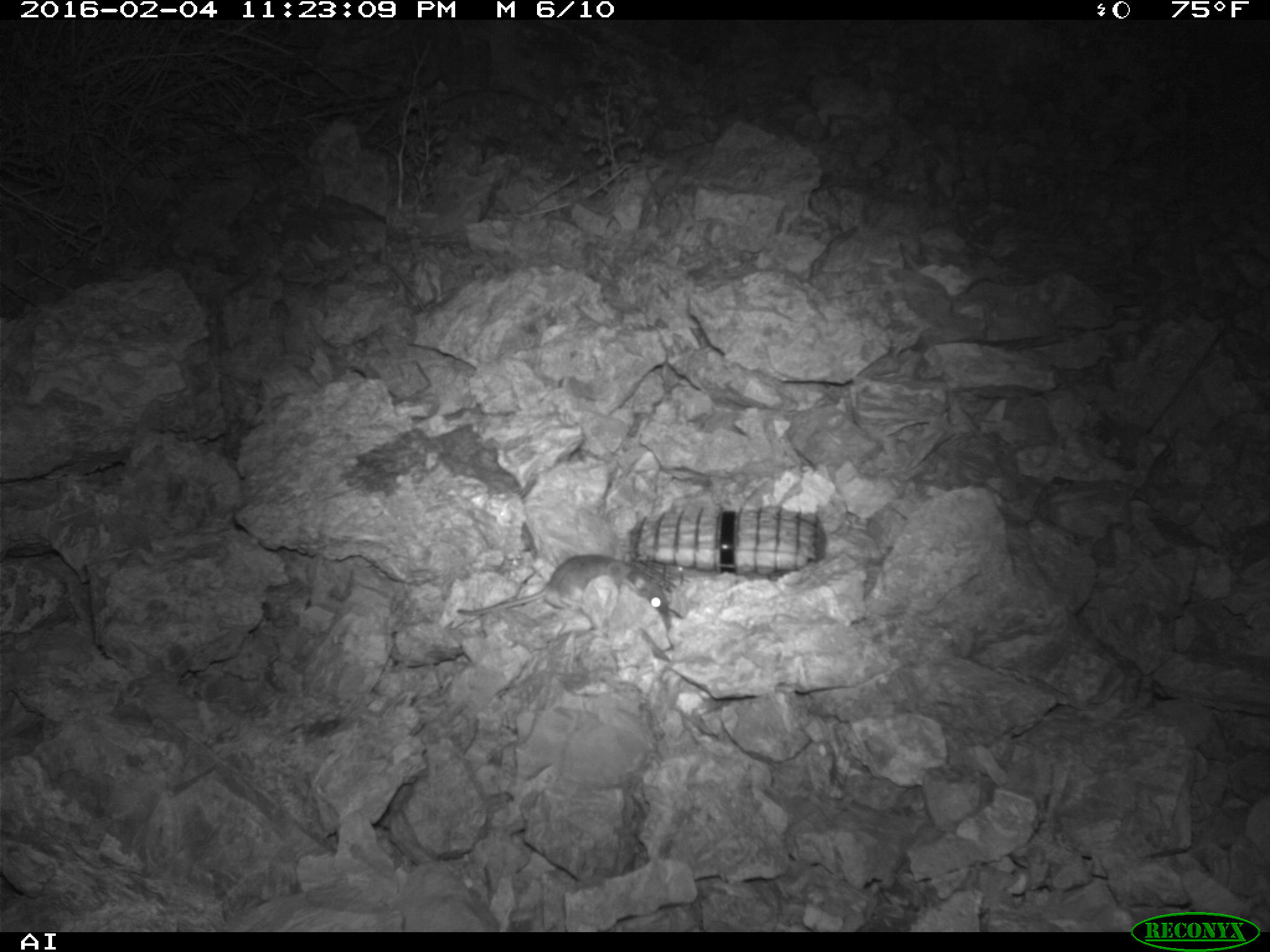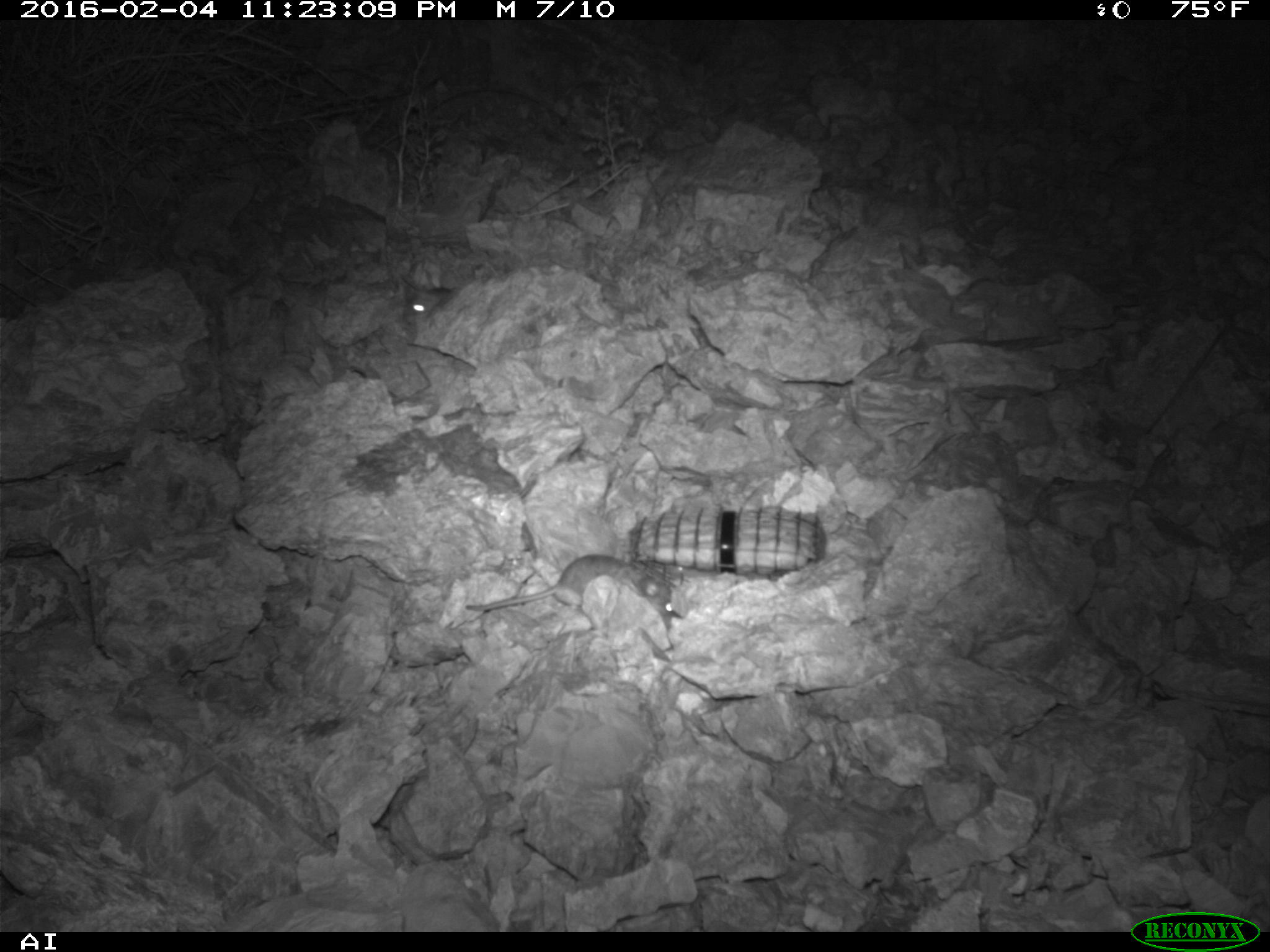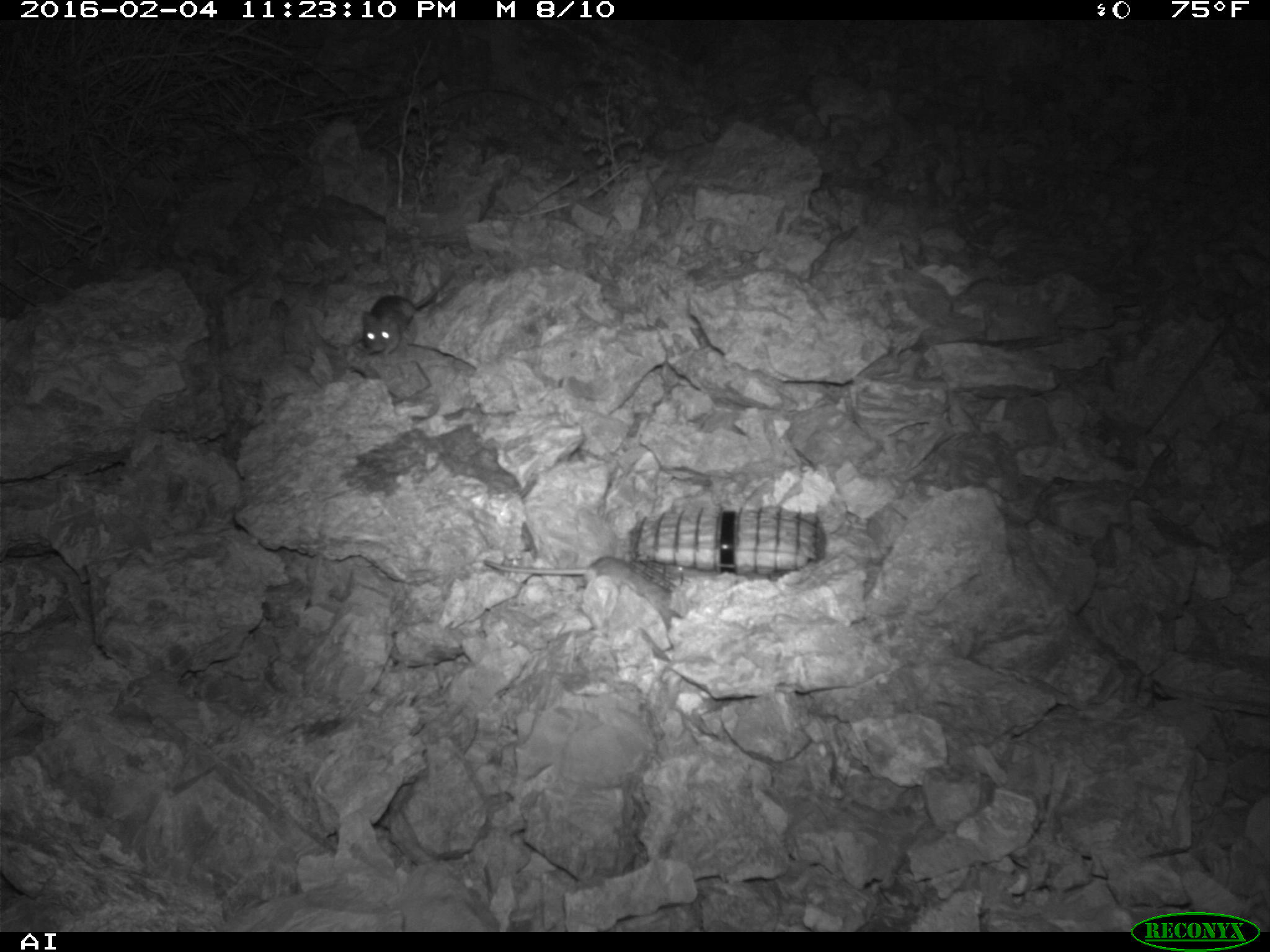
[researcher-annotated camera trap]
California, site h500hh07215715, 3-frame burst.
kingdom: Animalia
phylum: Chordata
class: Mammalia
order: Rodentia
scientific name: Rodentia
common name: rodent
Rodent (Rodentia).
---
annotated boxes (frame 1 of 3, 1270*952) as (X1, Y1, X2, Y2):
rodent: (457, 555, 673, 631)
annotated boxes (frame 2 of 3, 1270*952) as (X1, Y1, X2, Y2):
rodent: (465, 553, 672, 629); (404, 288, 452, 319)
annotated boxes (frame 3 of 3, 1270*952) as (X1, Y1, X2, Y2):
rodent: (483, 555, 672, 630); (362, 268, 452, 357)